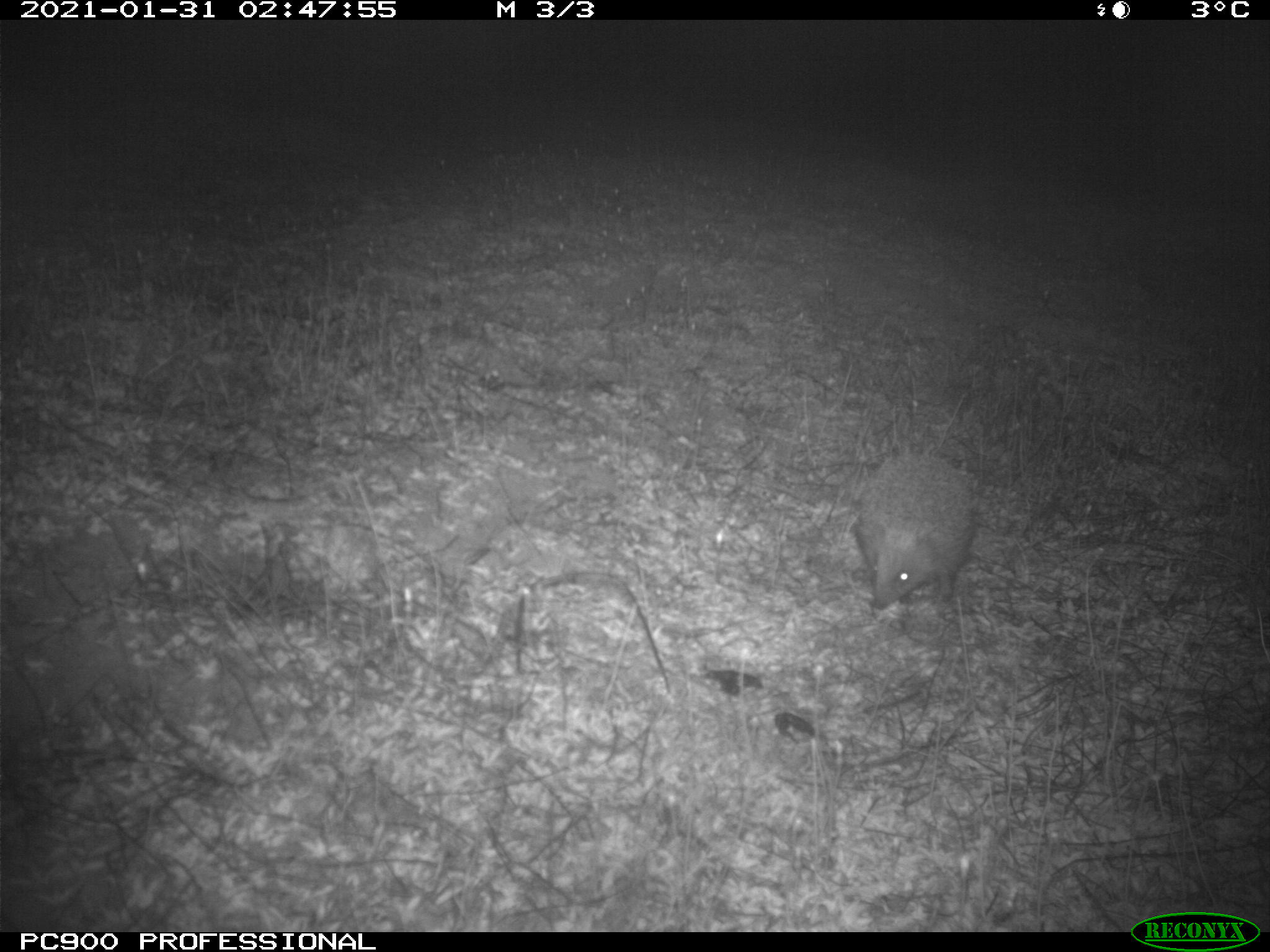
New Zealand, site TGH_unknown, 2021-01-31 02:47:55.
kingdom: Animalia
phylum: Chordata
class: Mammalia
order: Eulipotyphla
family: Erinaceidae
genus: Erinaceus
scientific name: Erinaceus europaeus europaeus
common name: european hedgehog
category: hedgehog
Hedgehog (european hedgehog) (Erinaceus europaeus europaeus).